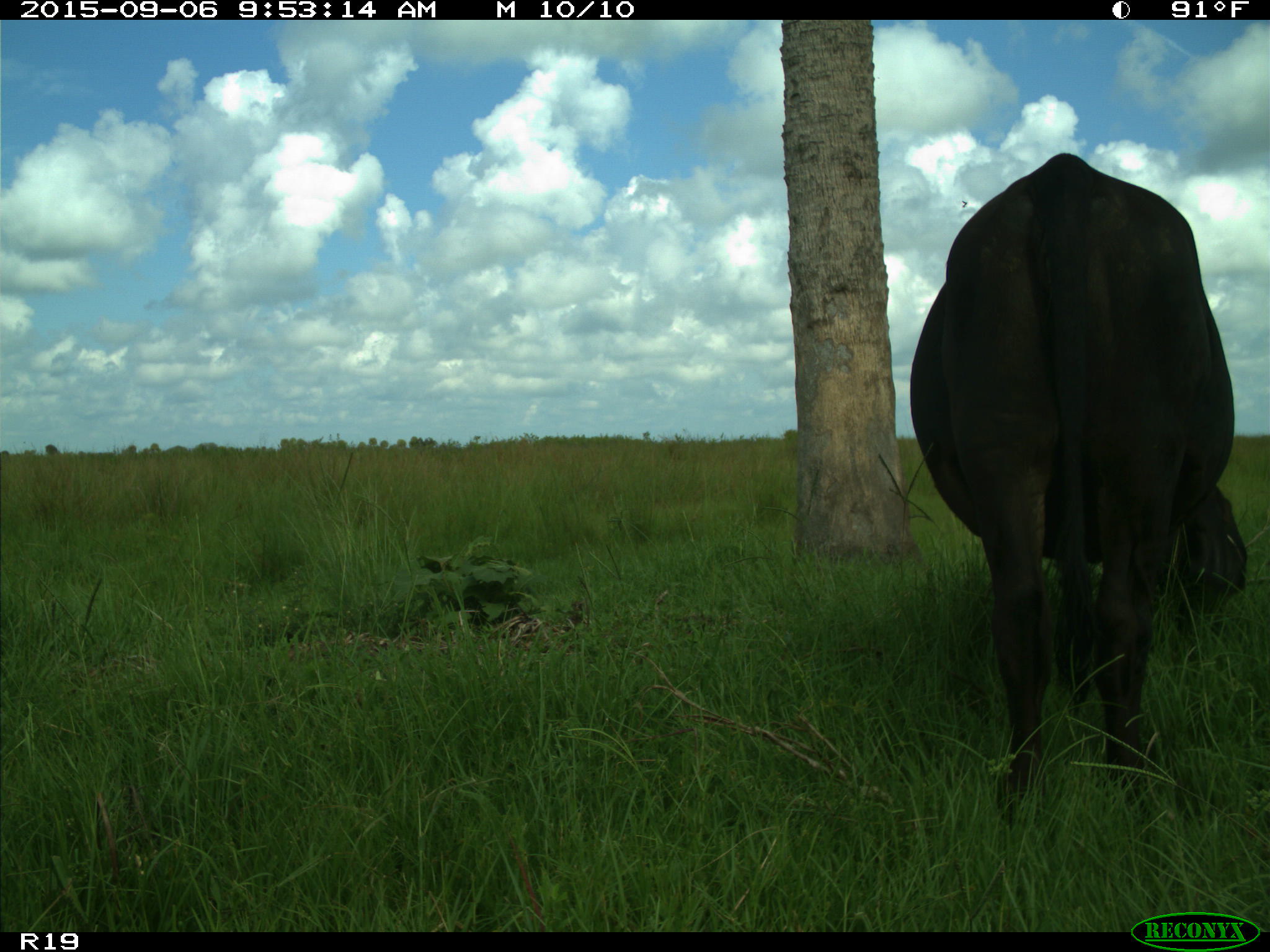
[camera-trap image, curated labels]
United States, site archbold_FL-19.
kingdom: Animalia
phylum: Chordata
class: Mammalia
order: Artiodactyla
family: Bovidae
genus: Bos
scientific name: Bos taurus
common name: domestic cow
Bos taurus (domestic cow).